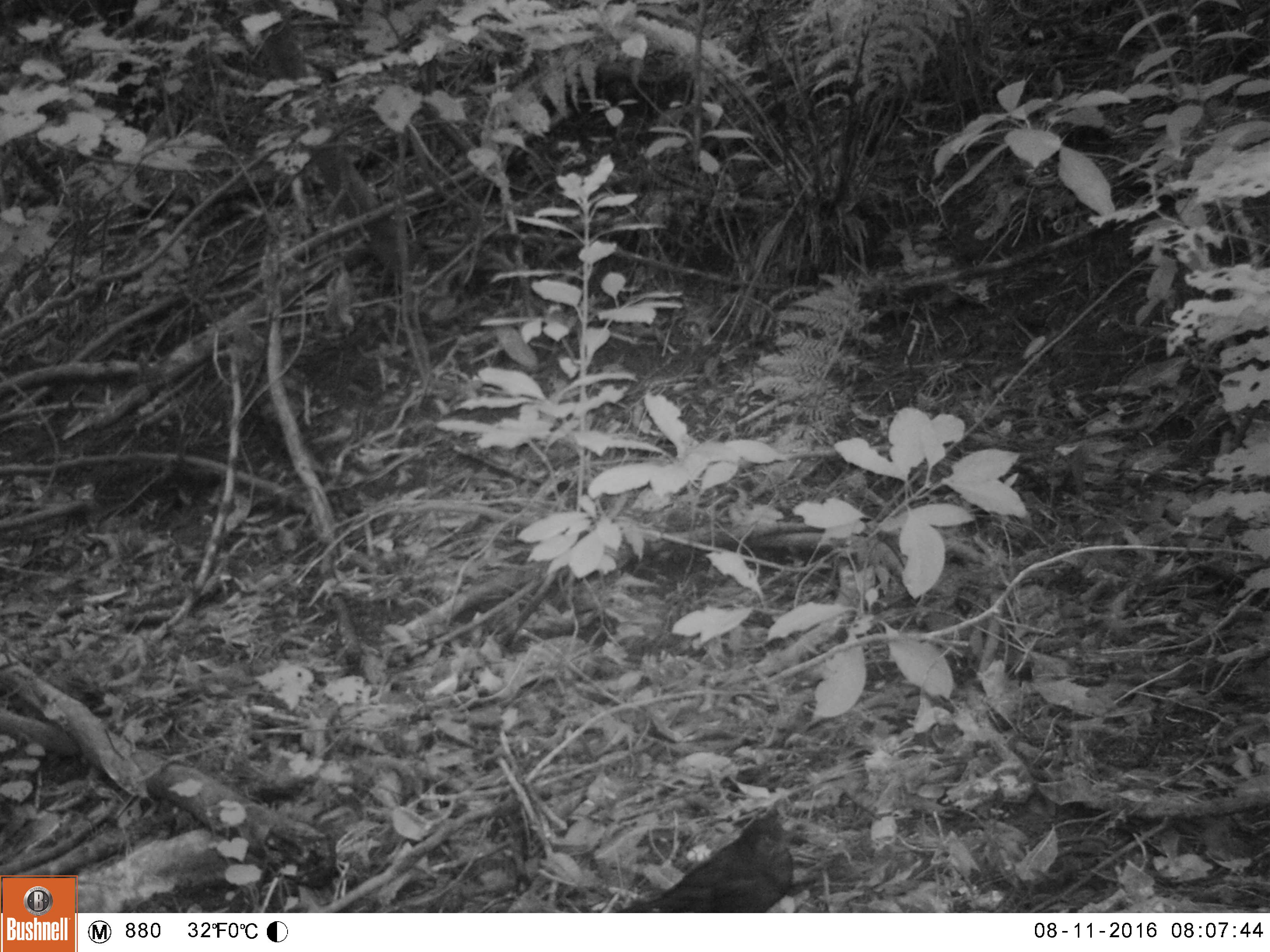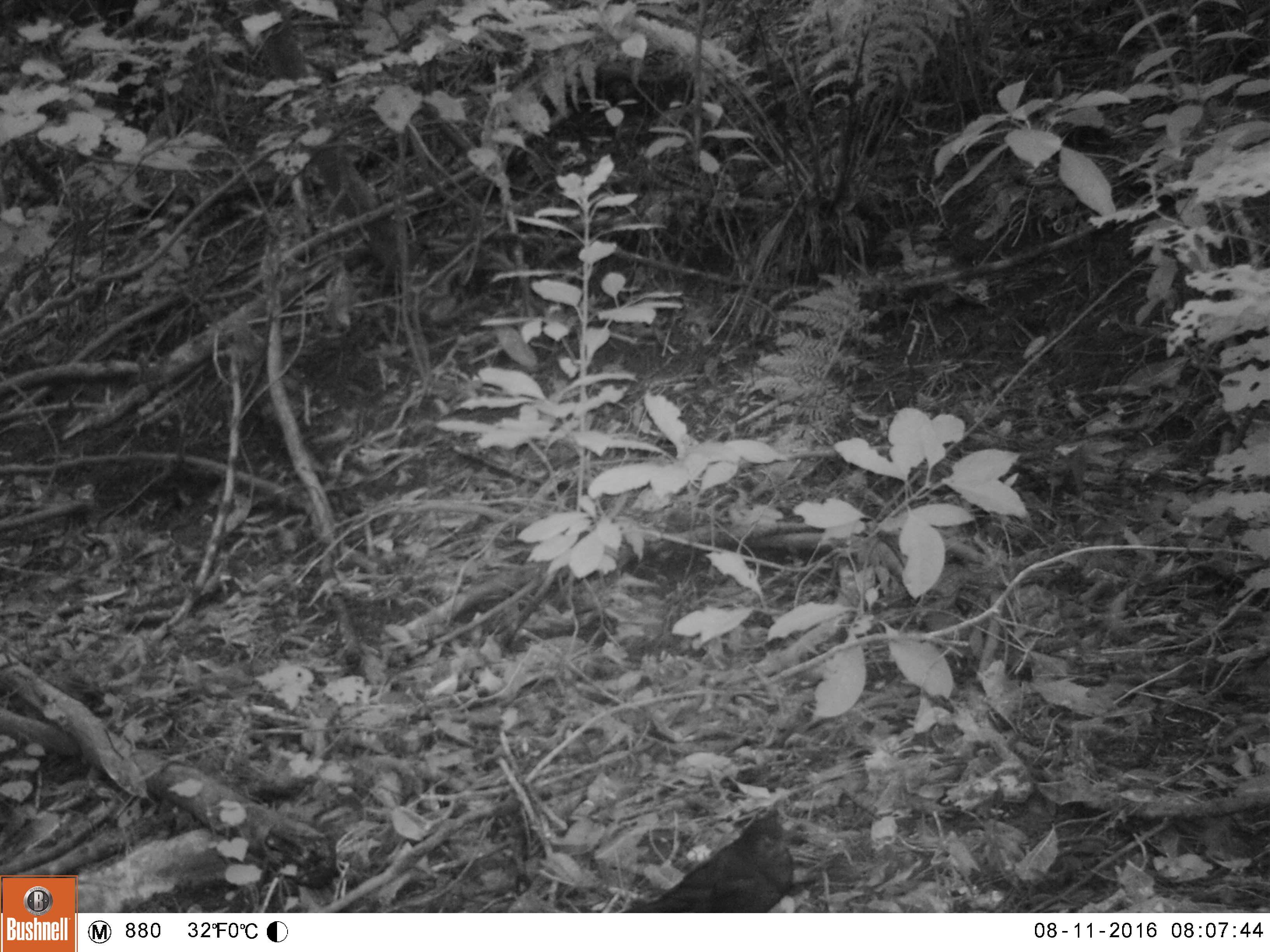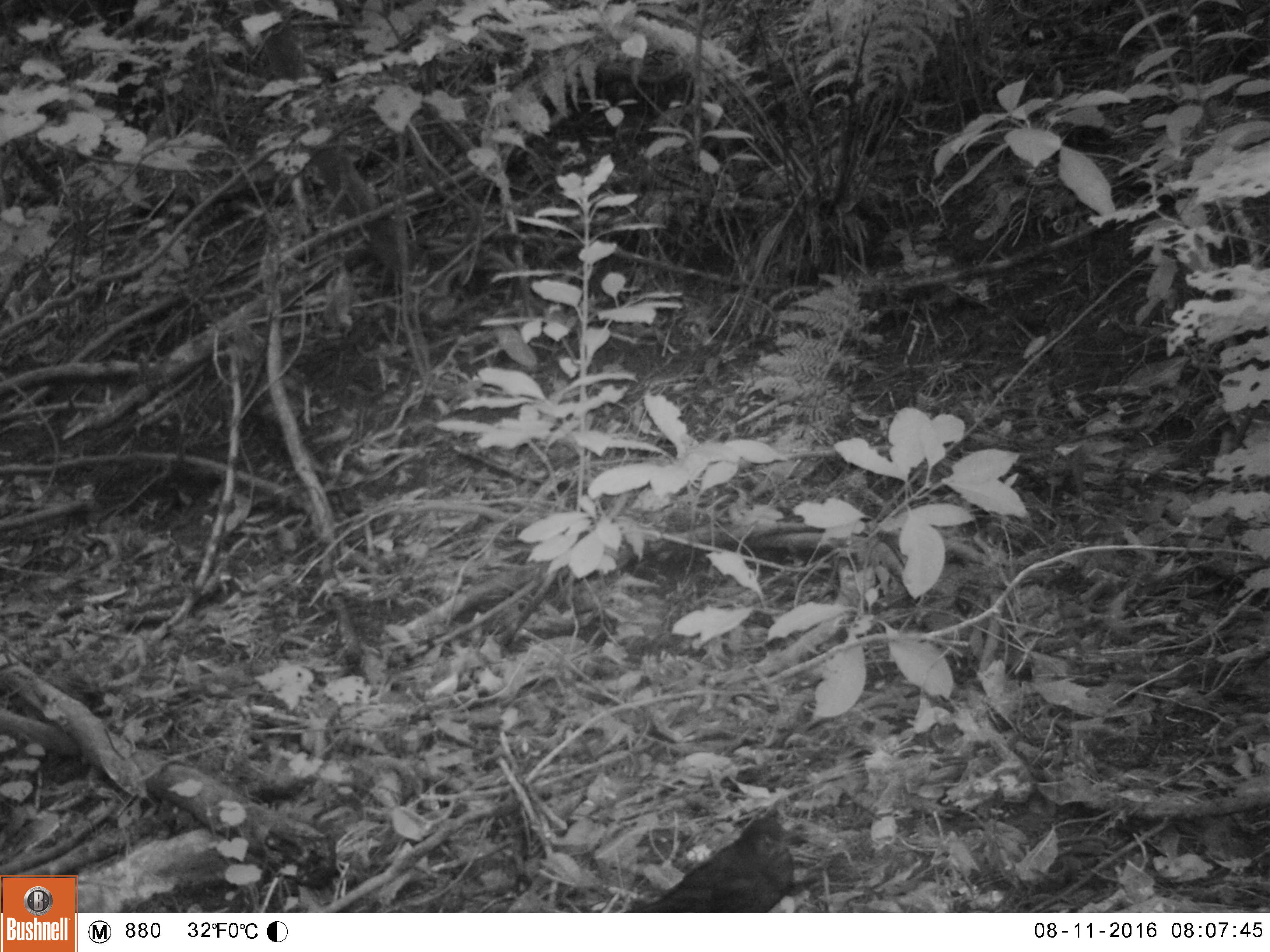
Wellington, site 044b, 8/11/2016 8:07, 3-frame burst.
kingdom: Animalia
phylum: Chordata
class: Aves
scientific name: Aves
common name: bird